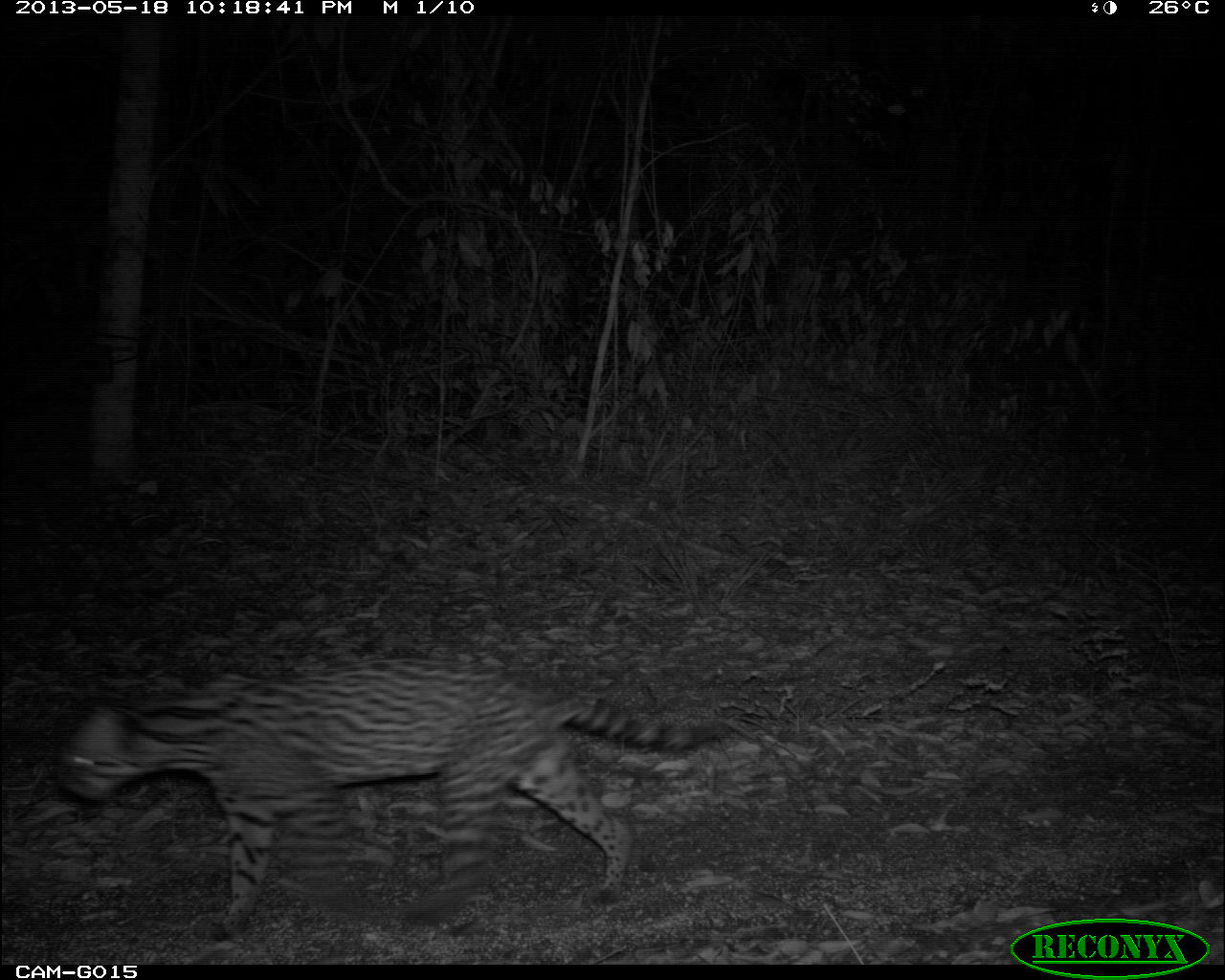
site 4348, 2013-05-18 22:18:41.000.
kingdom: Animalia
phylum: Chordata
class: Mammalia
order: Carnivora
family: Felidae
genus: Leopardus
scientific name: Leopardus pardalis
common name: ocelot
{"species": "Leopardus pardalis (ocelot)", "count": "1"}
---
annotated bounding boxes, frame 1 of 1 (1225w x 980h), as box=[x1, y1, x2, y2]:
leopardus pardalis: box=[47, 654, 735, 941]